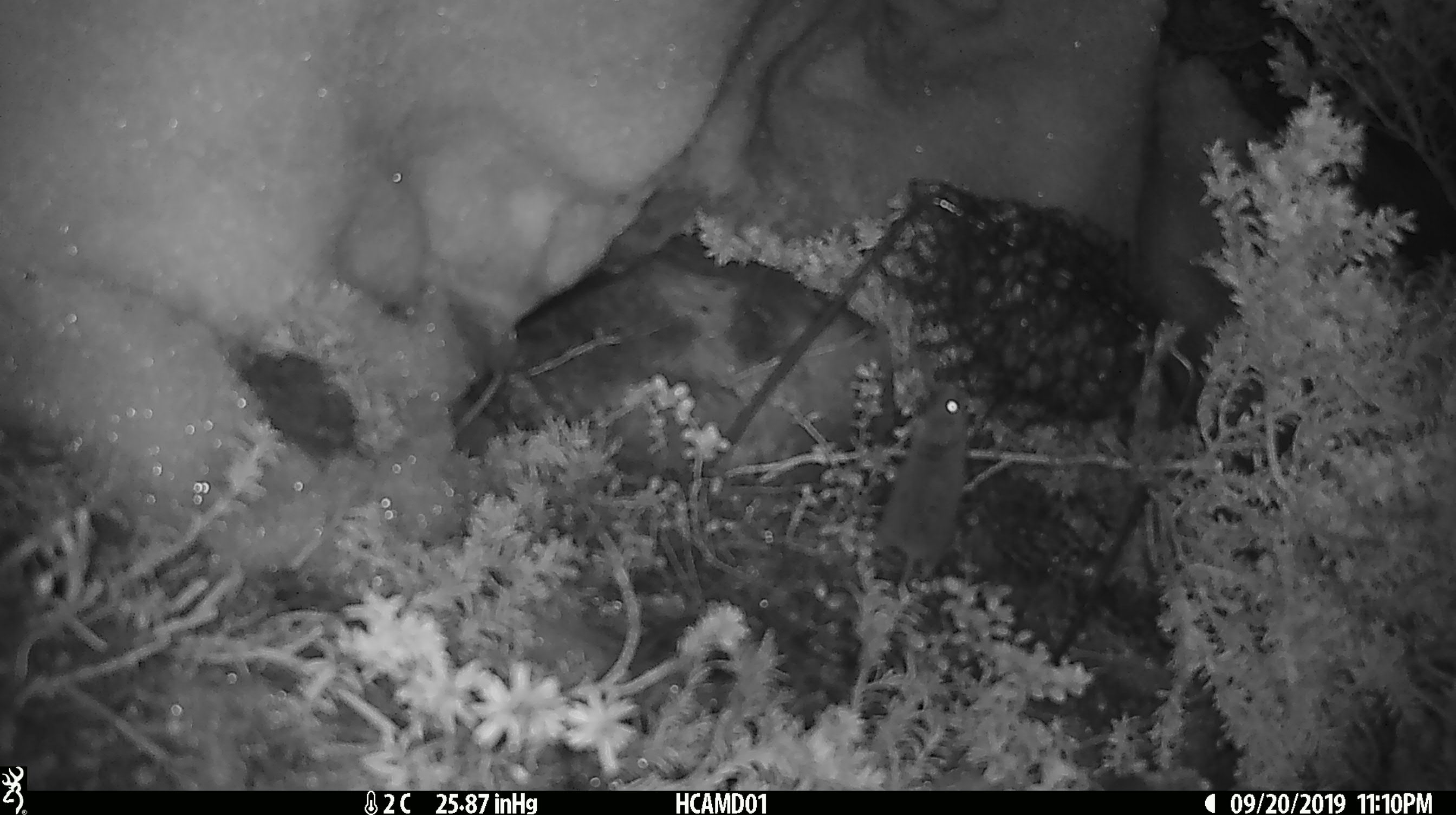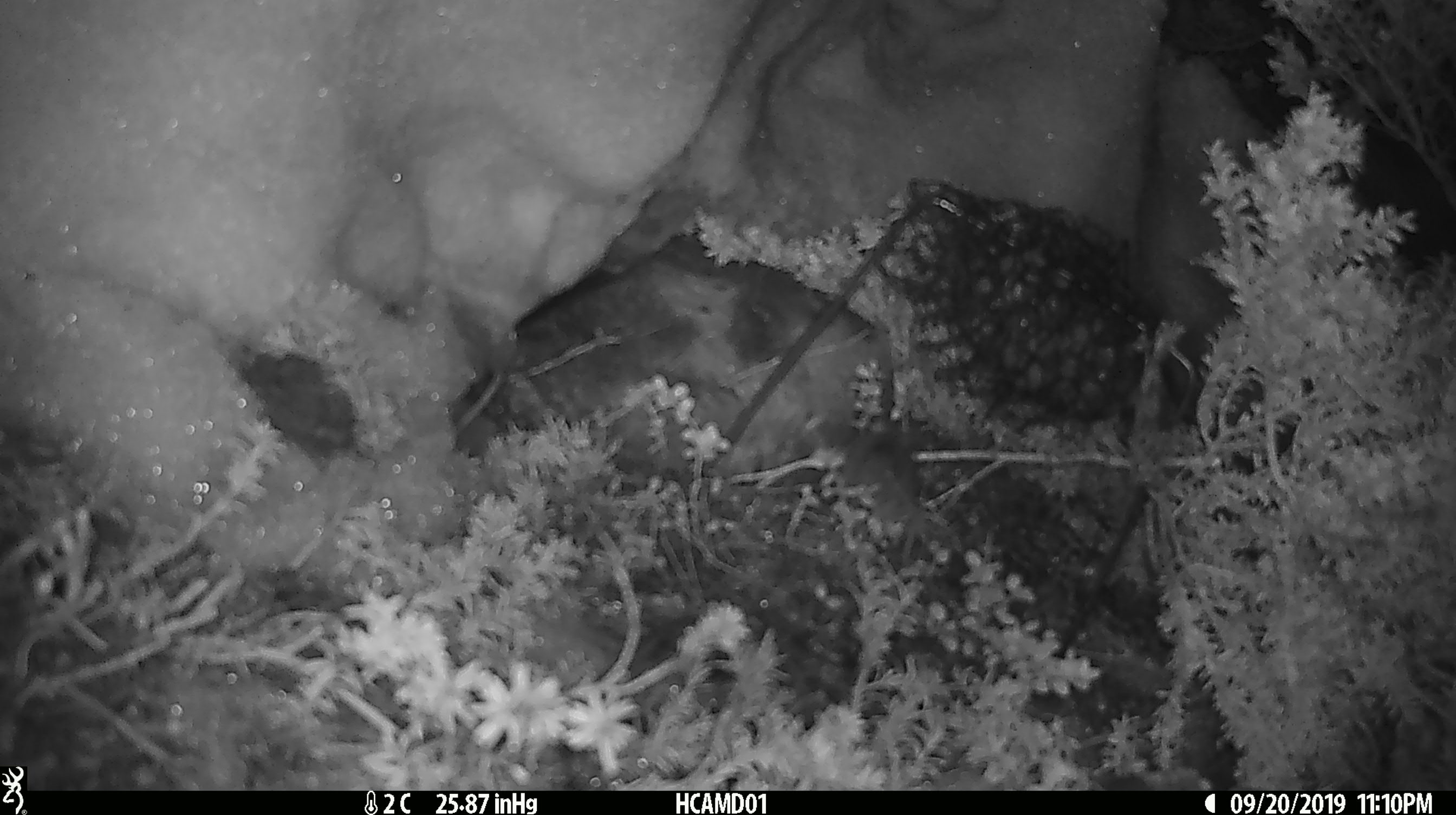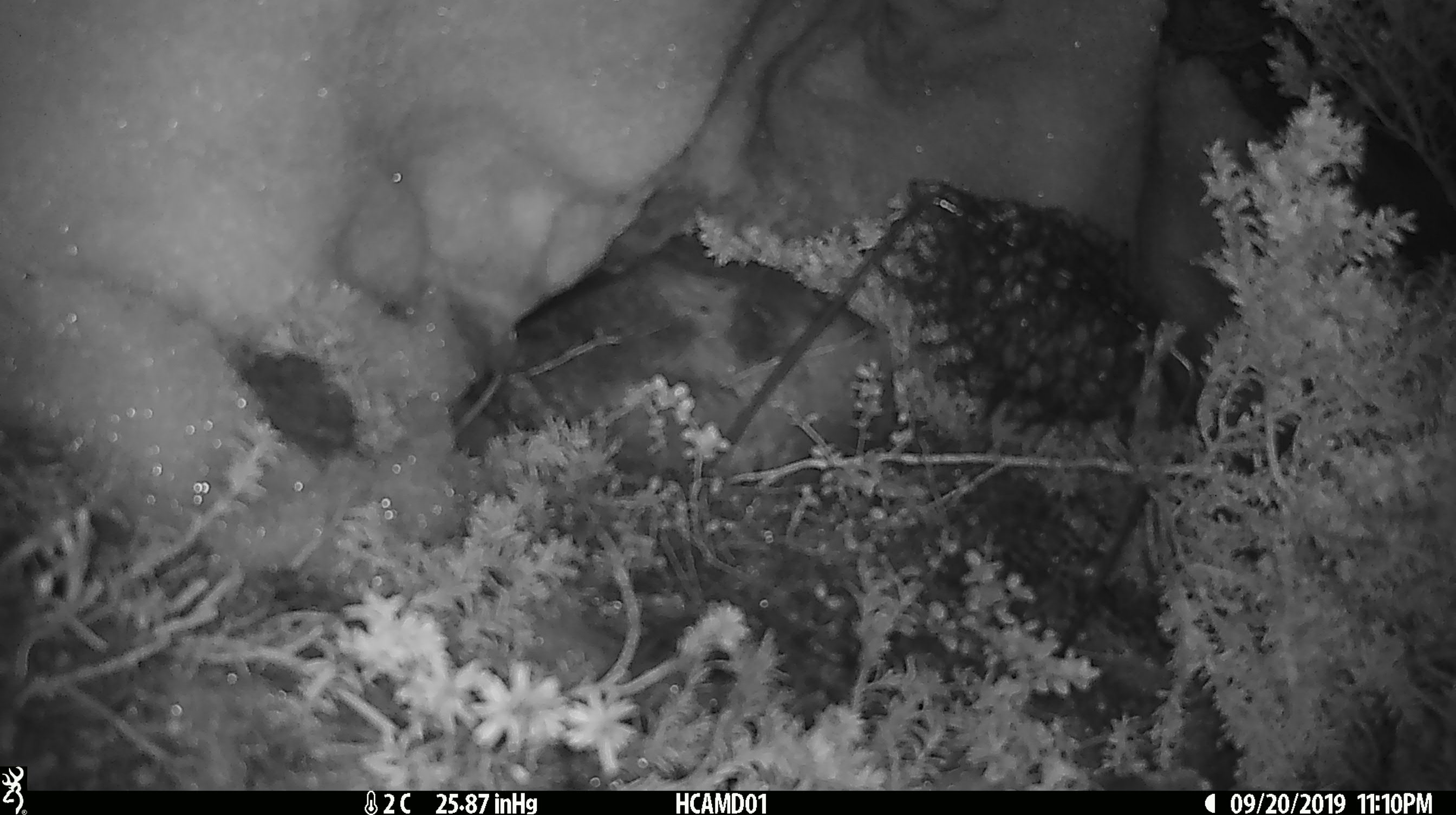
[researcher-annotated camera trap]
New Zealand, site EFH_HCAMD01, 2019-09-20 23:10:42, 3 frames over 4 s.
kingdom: Animalia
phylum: Chordata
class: Mammalia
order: Rodentia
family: Muridae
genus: Mus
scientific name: Mus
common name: mouse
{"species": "mouse (Mus)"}